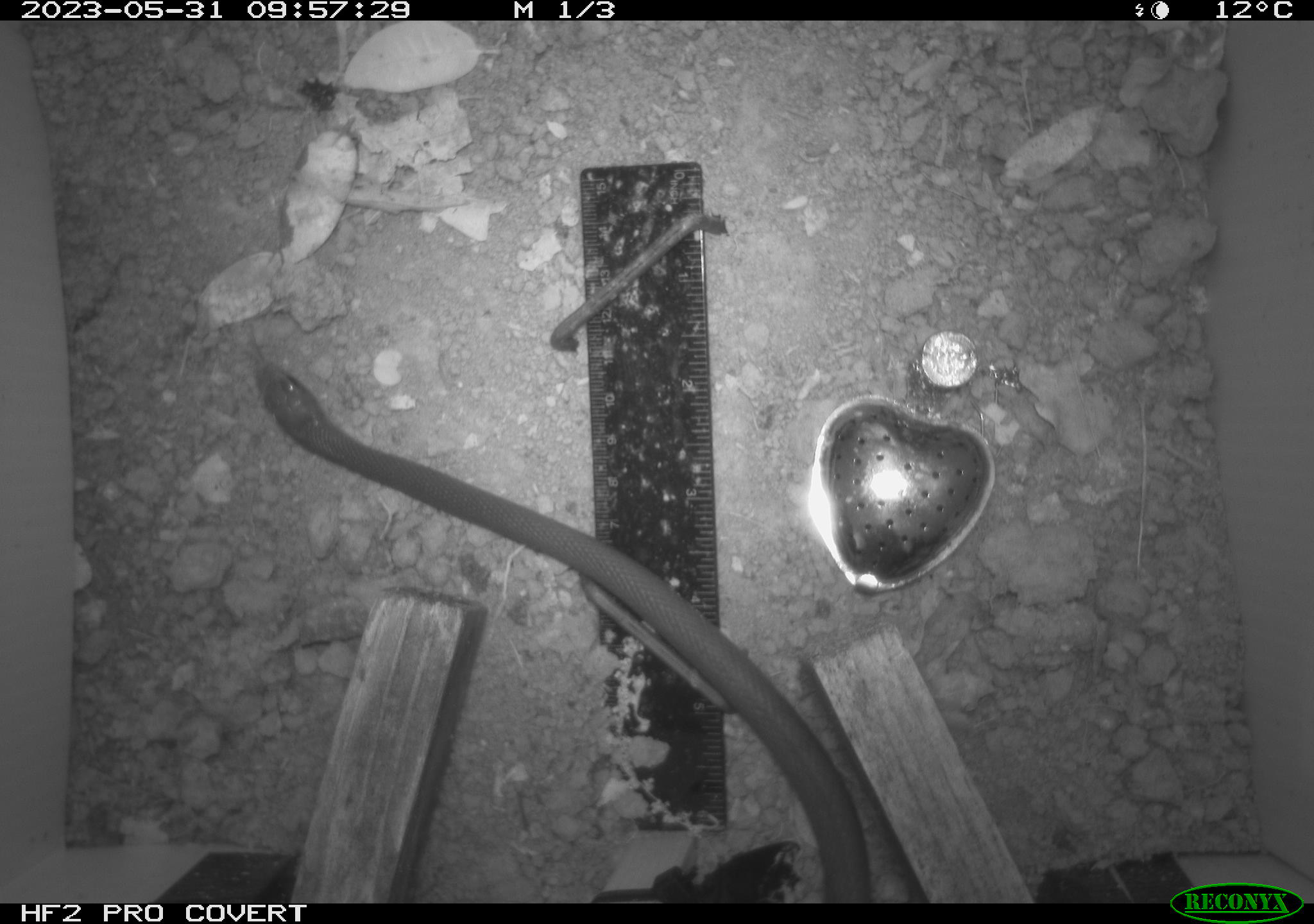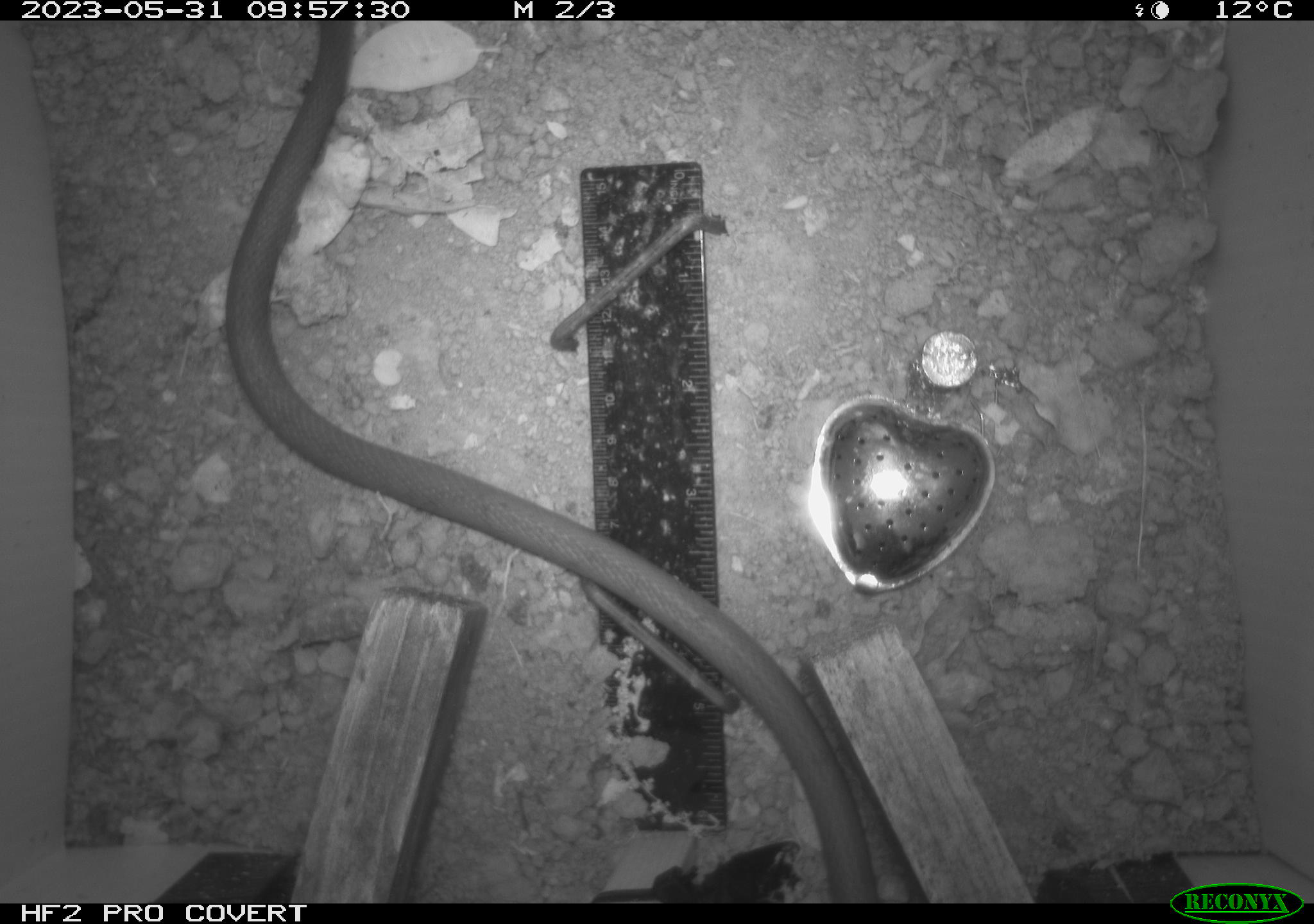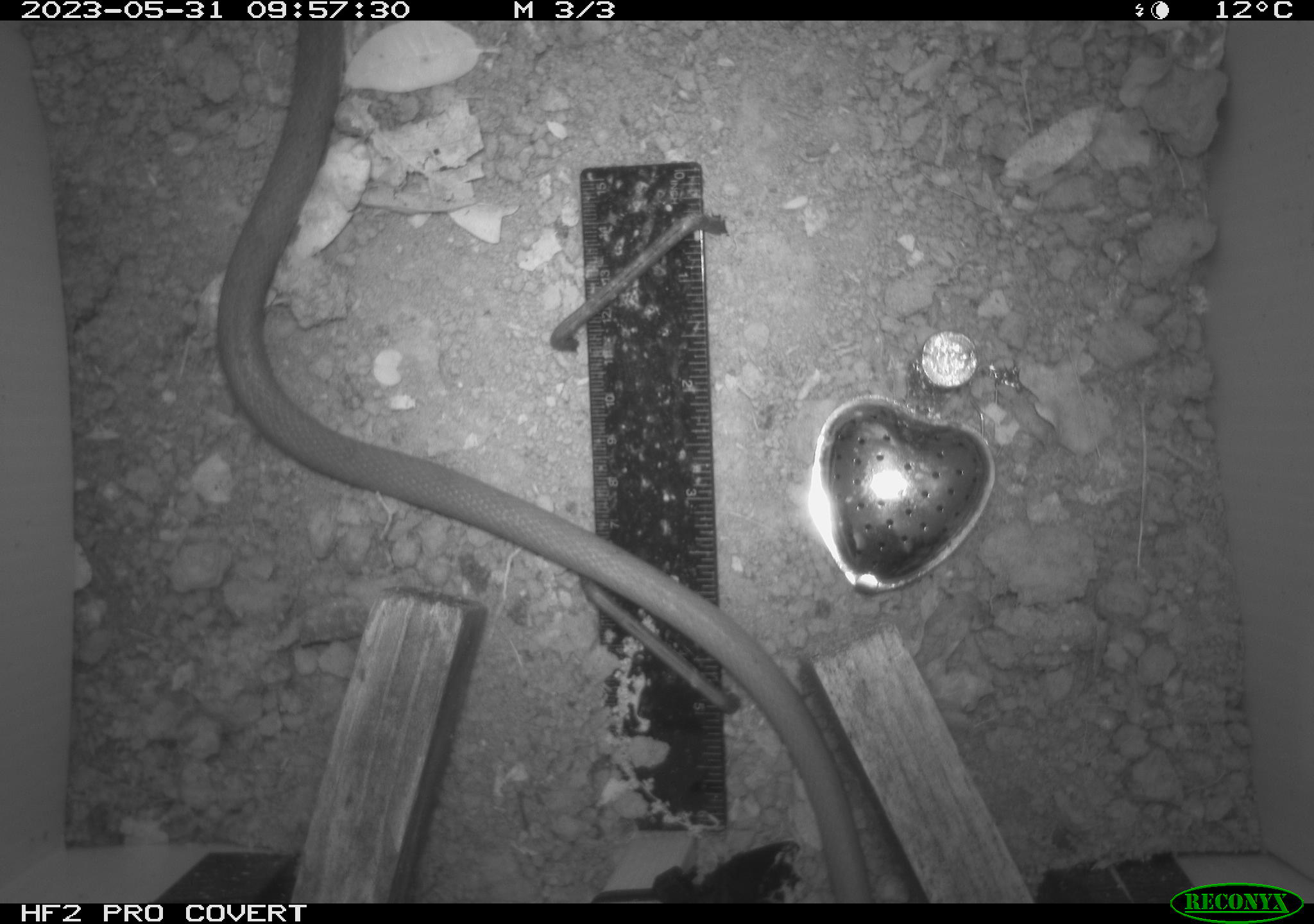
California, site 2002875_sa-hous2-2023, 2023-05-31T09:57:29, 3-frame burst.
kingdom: Animalia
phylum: Chordata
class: Reptilia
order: Squamata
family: Colubridae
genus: Coluber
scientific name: Coluber constrictor mormon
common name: western yellow-bellied racer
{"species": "western yellow-bellied racer (Coluber constrictor mormon)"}